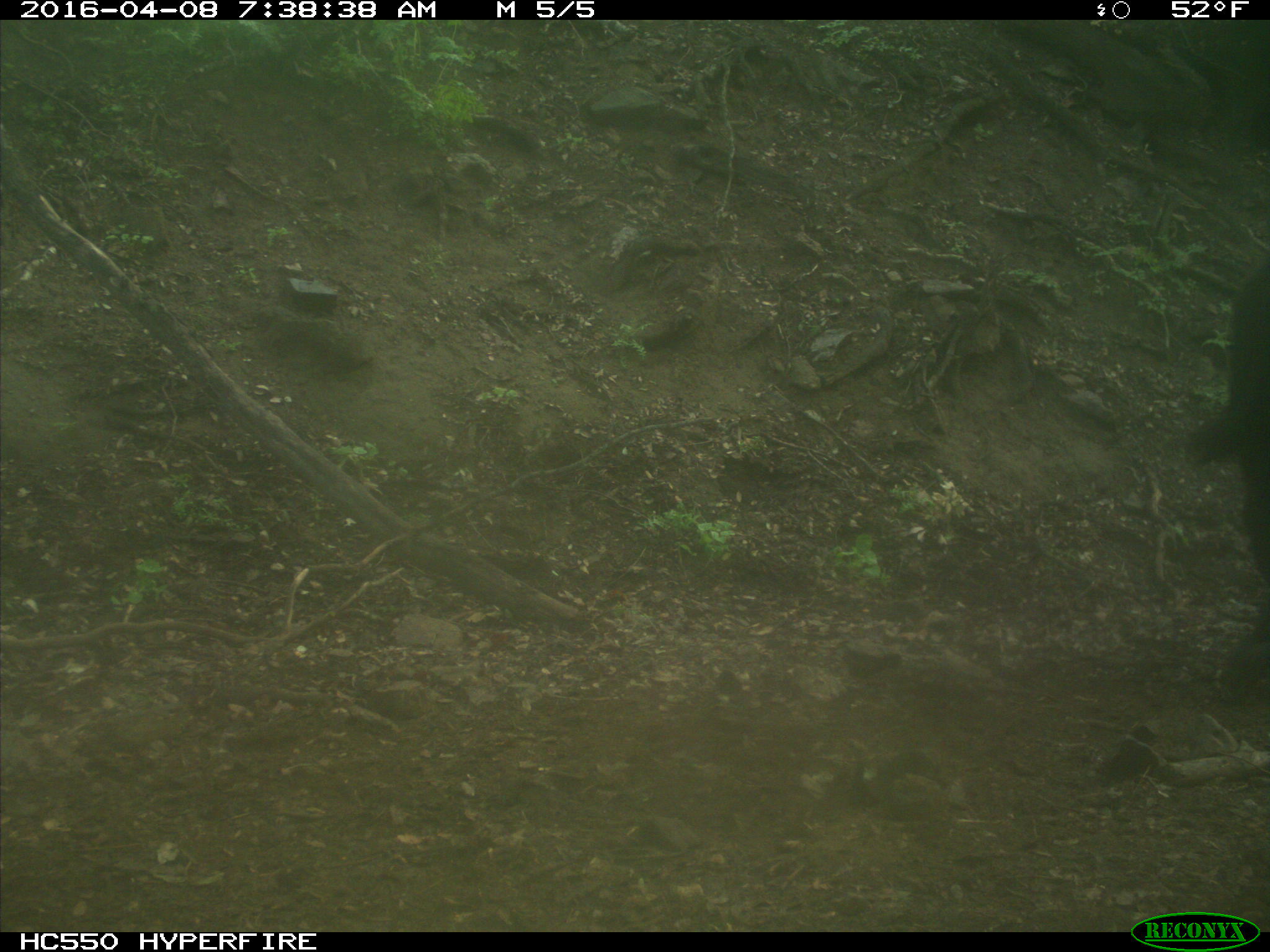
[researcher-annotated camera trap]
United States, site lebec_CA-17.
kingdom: Animalia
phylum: Chordata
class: Mammalia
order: Artiodactyla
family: Bovidae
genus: Bos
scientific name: Bos taurus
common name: domestic cow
Bos taurus (domestic cow).